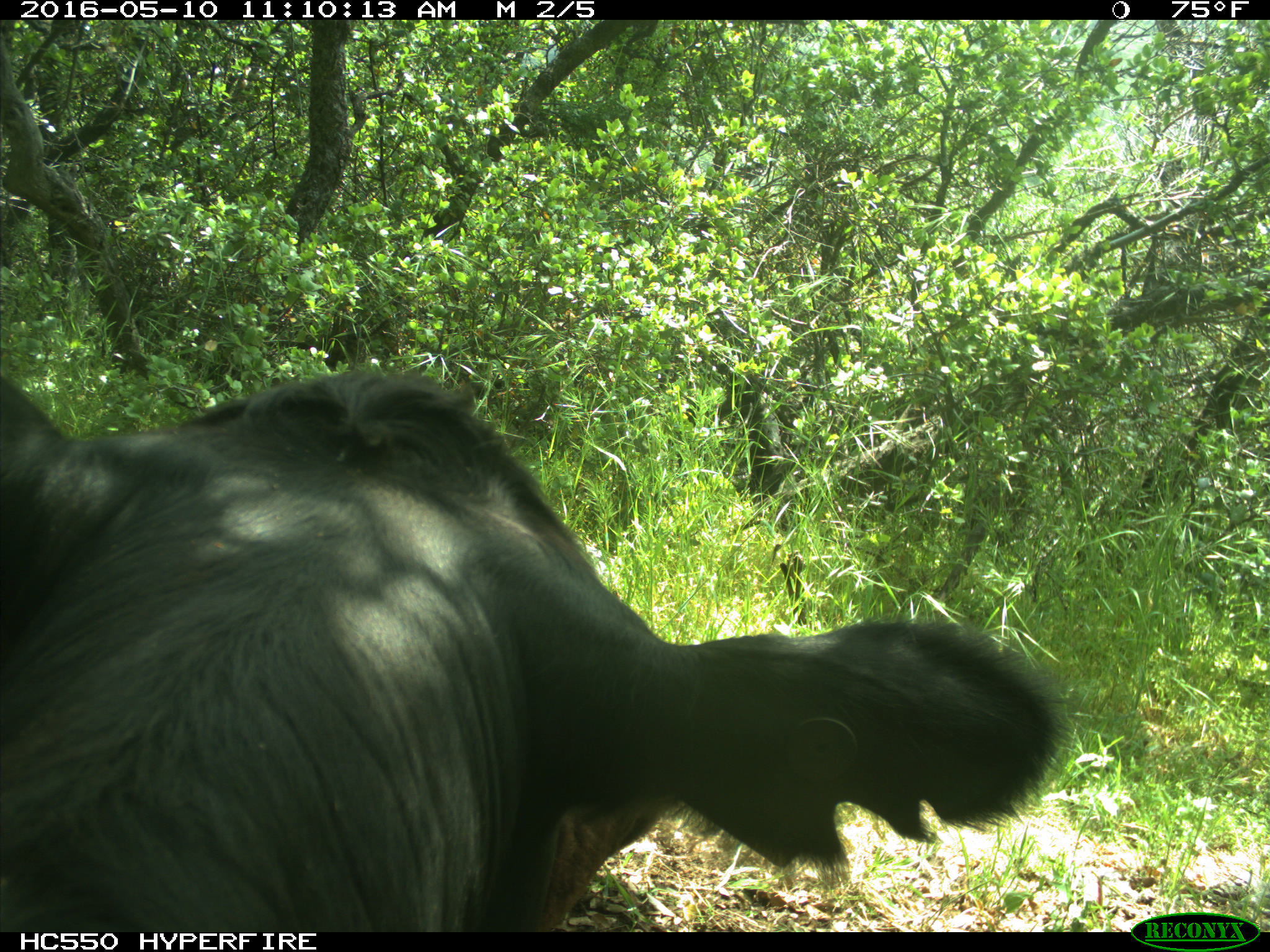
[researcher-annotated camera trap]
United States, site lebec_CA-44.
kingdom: Animalia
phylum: Chordata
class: Mammalia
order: Artiodactyla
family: Bovidae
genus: Bos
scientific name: Bos taurus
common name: domestic cow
Bos taurus (domestic cow).